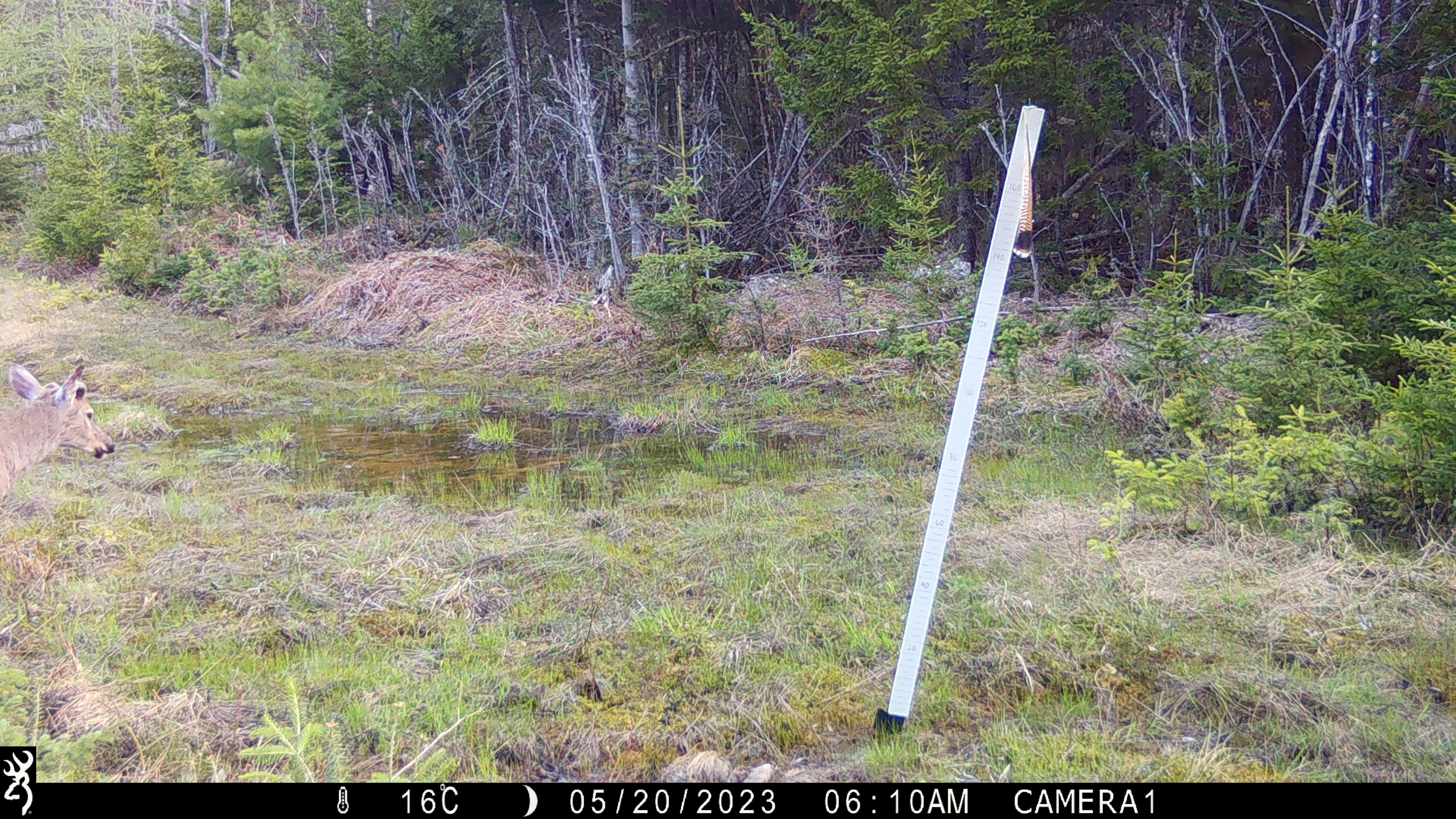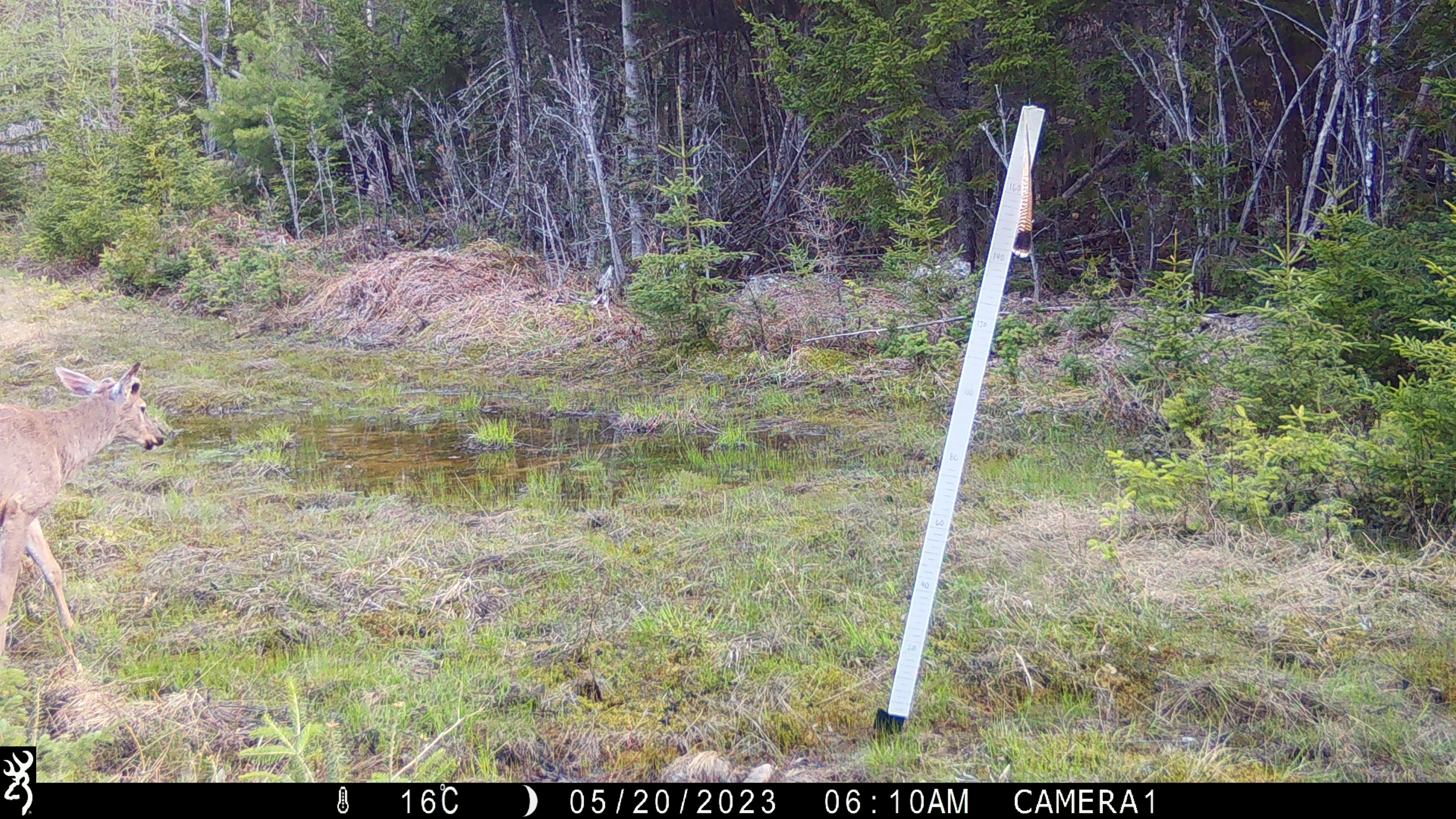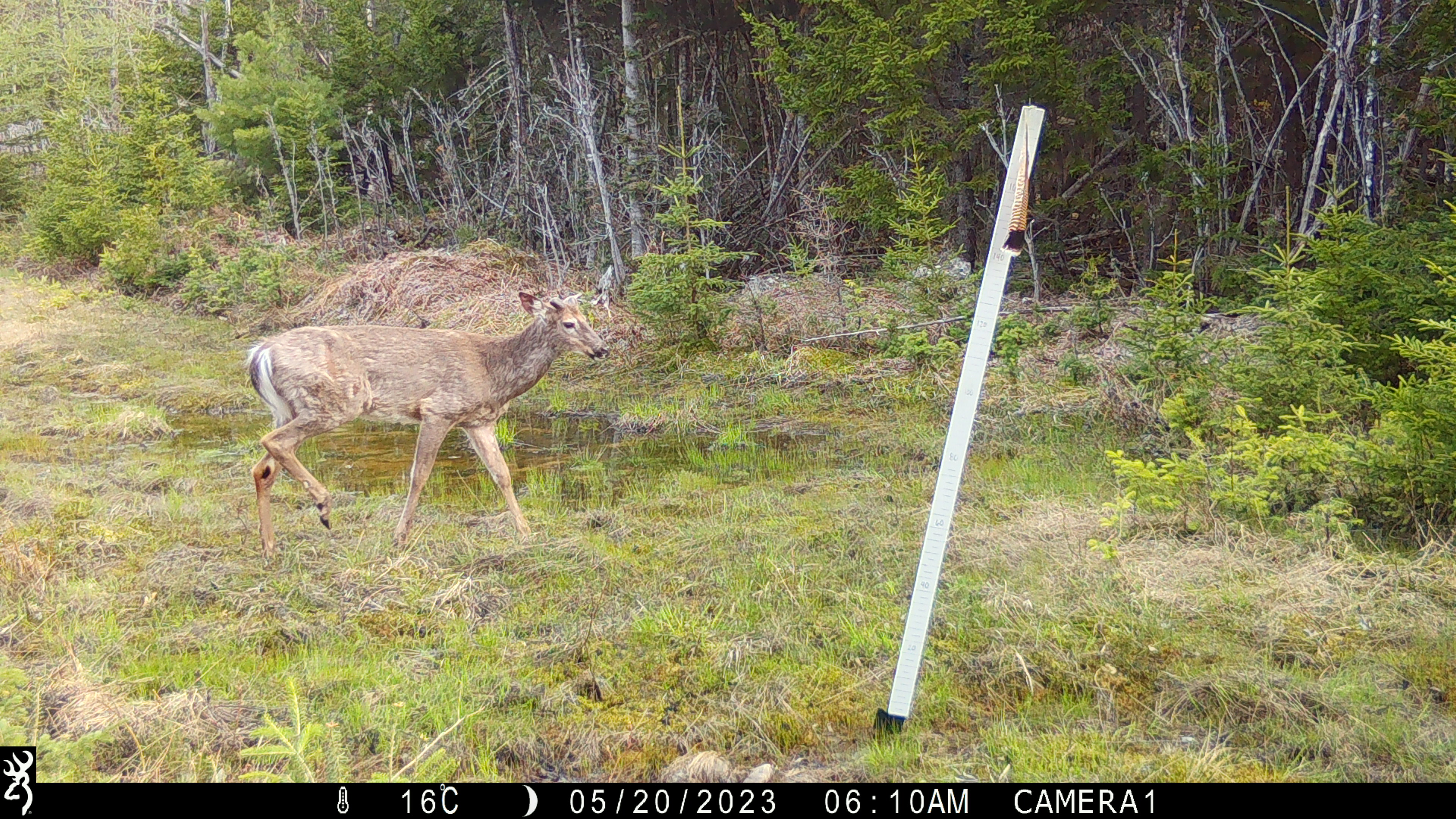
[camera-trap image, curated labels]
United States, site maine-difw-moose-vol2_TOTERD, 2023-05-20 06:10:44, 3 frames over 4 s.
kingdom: Animalia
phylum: Chordata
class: Mammalia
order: Artiodactyla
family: Cervidae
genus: Odocoileus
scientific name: Odocoileus virginianus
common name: white-tailed deer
White-tailed deer (Odocoileus virginianus).